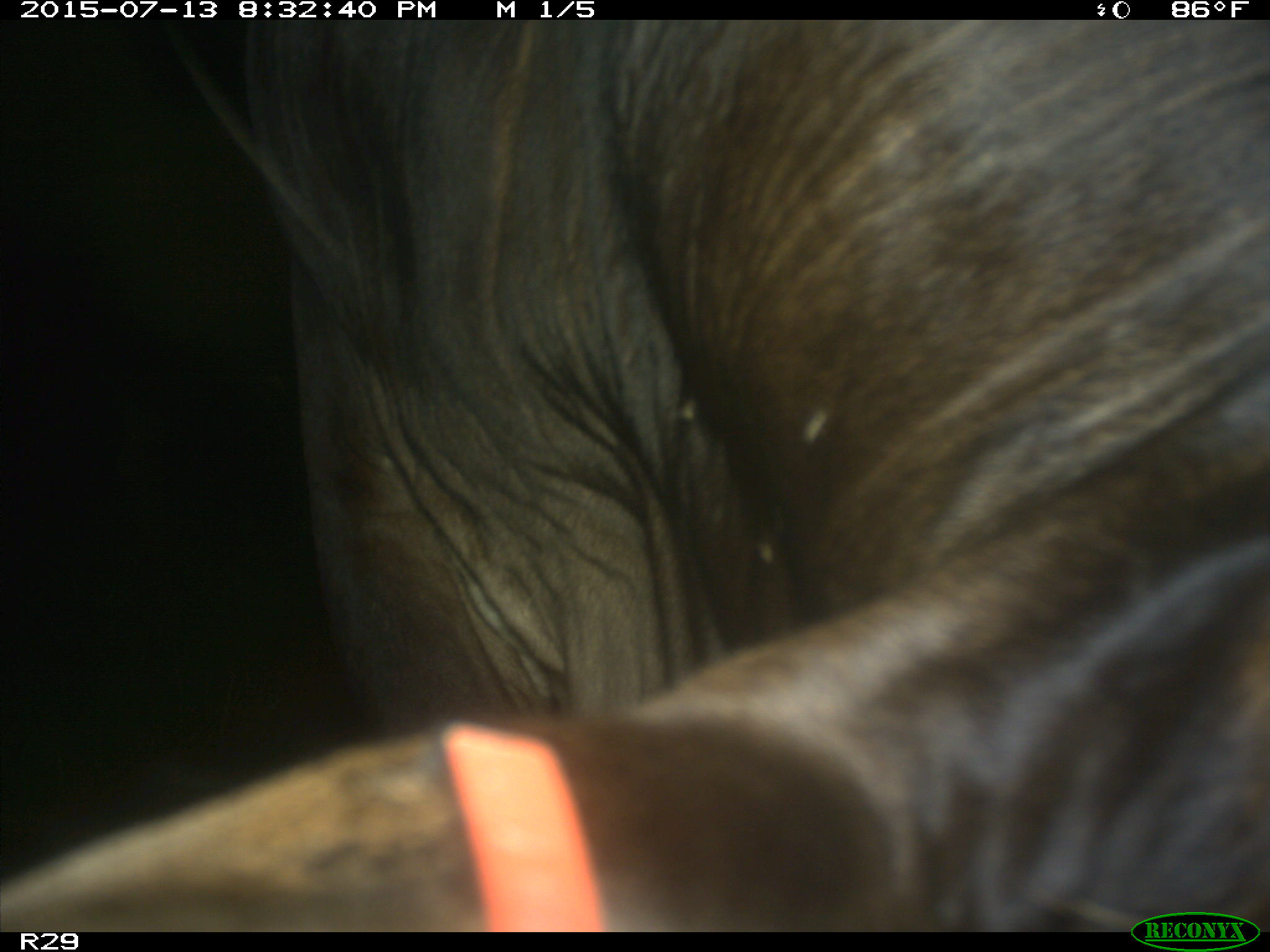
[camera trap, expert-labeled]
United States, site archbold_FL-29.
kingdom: Animalia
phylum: Chordata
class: Mammalia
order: Artiodactyla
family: Bovidae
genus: Bos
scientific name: Bos taurus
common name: domestic cow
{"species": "Bos taurus (domestic cow)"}